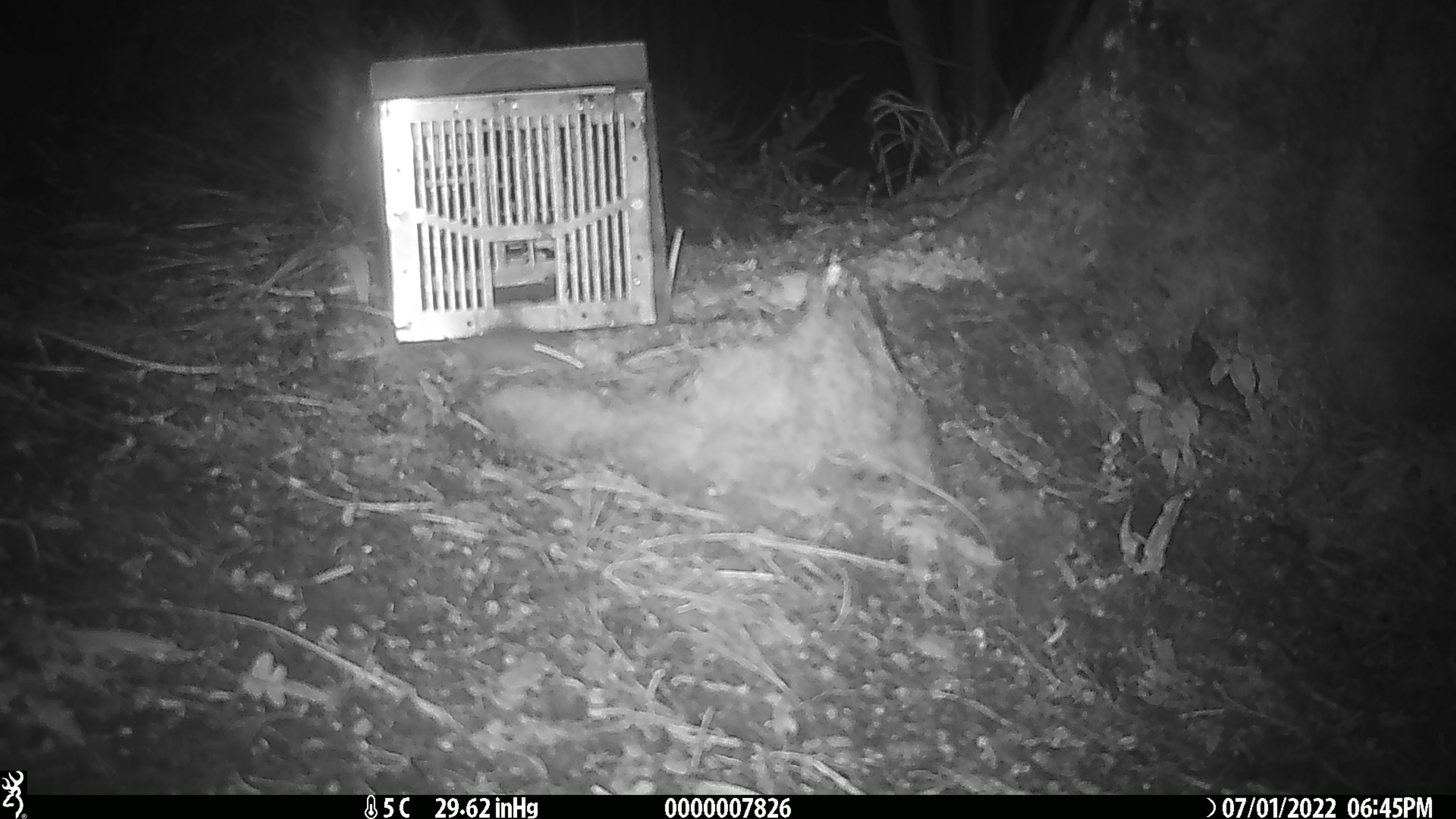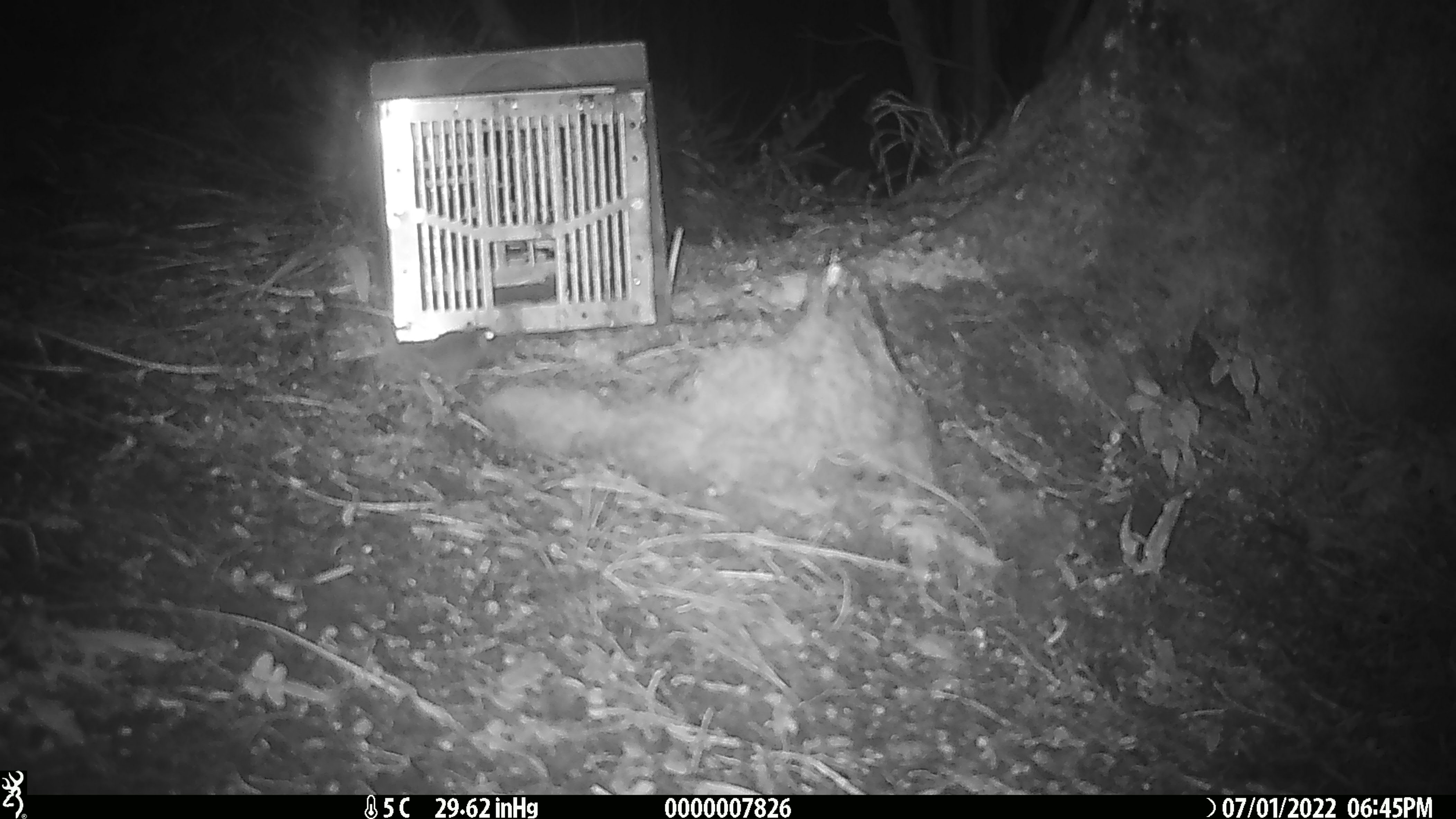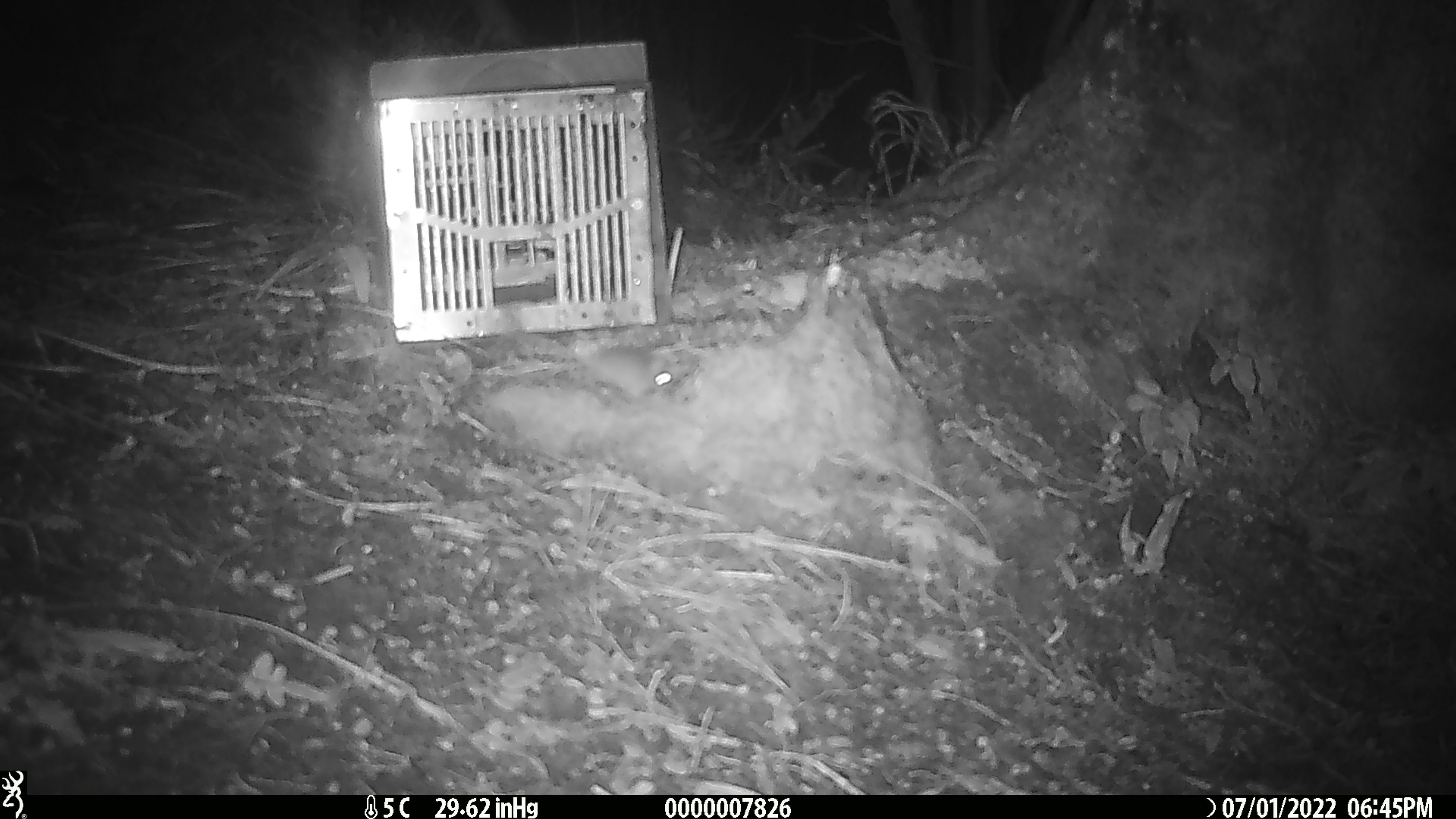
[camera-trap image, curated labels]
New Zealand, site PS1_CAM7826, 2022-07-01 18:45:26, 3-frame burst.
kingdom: Animalia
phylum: Chordata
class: Mammalia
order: Rodentia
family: Muridae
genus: Mus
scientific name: Mus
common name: mouse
Mouse (Mus).